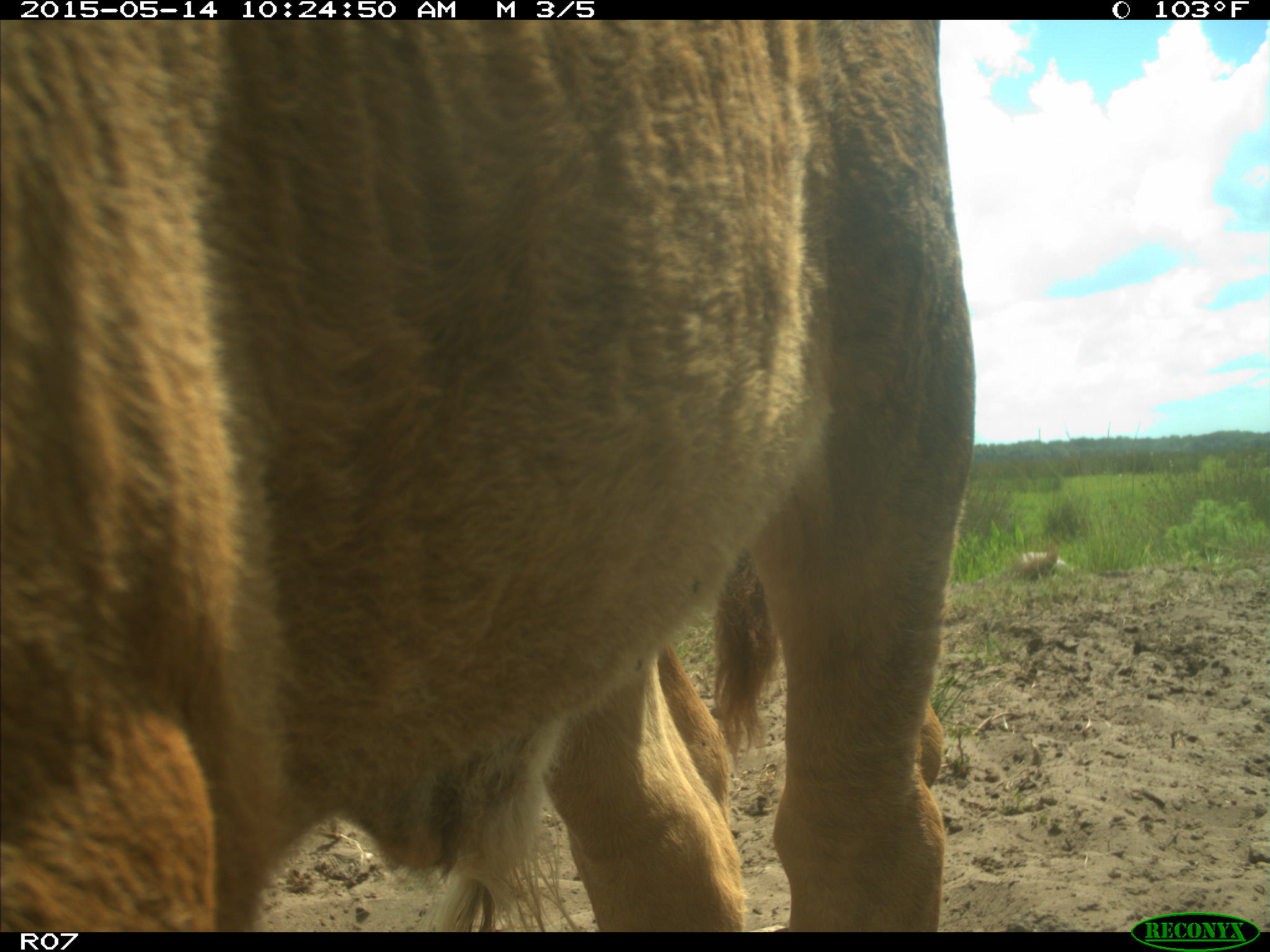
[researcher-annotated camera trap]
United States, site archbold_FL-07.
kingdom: Animalia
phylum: Chordata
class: Mammalia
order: Artiodactyla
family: Bovidae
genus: Bos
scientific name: Bos taurus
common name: domestic cow